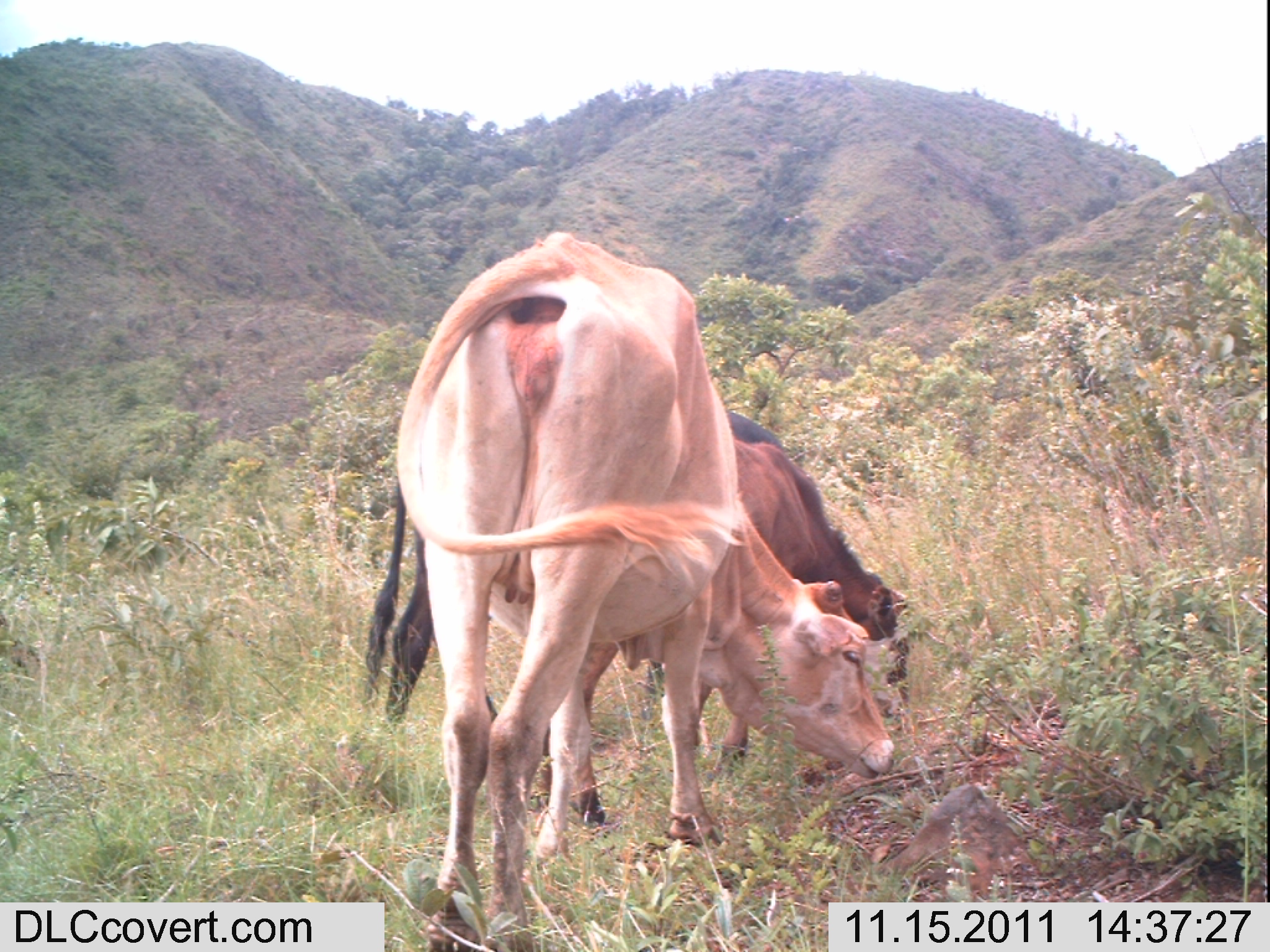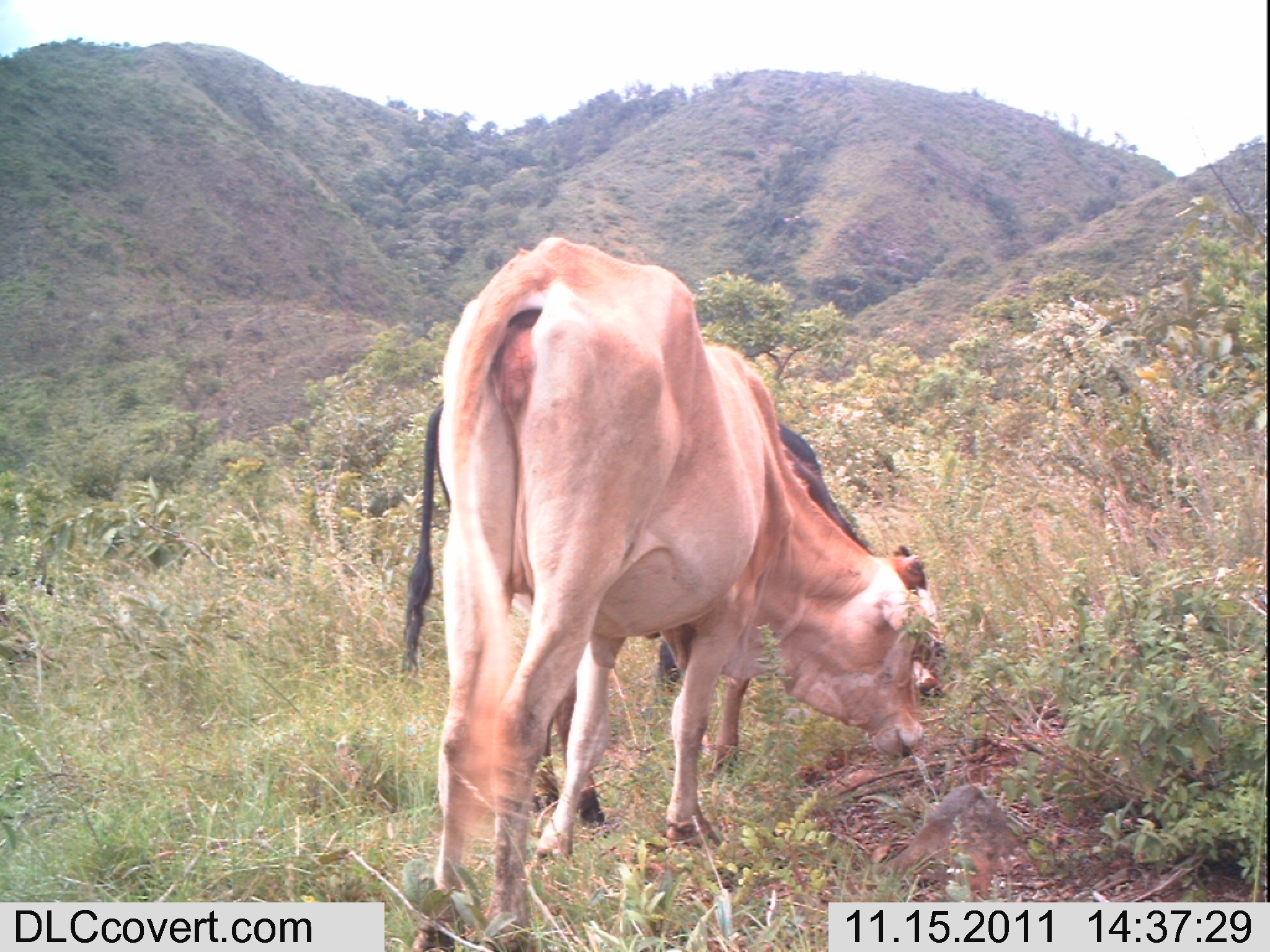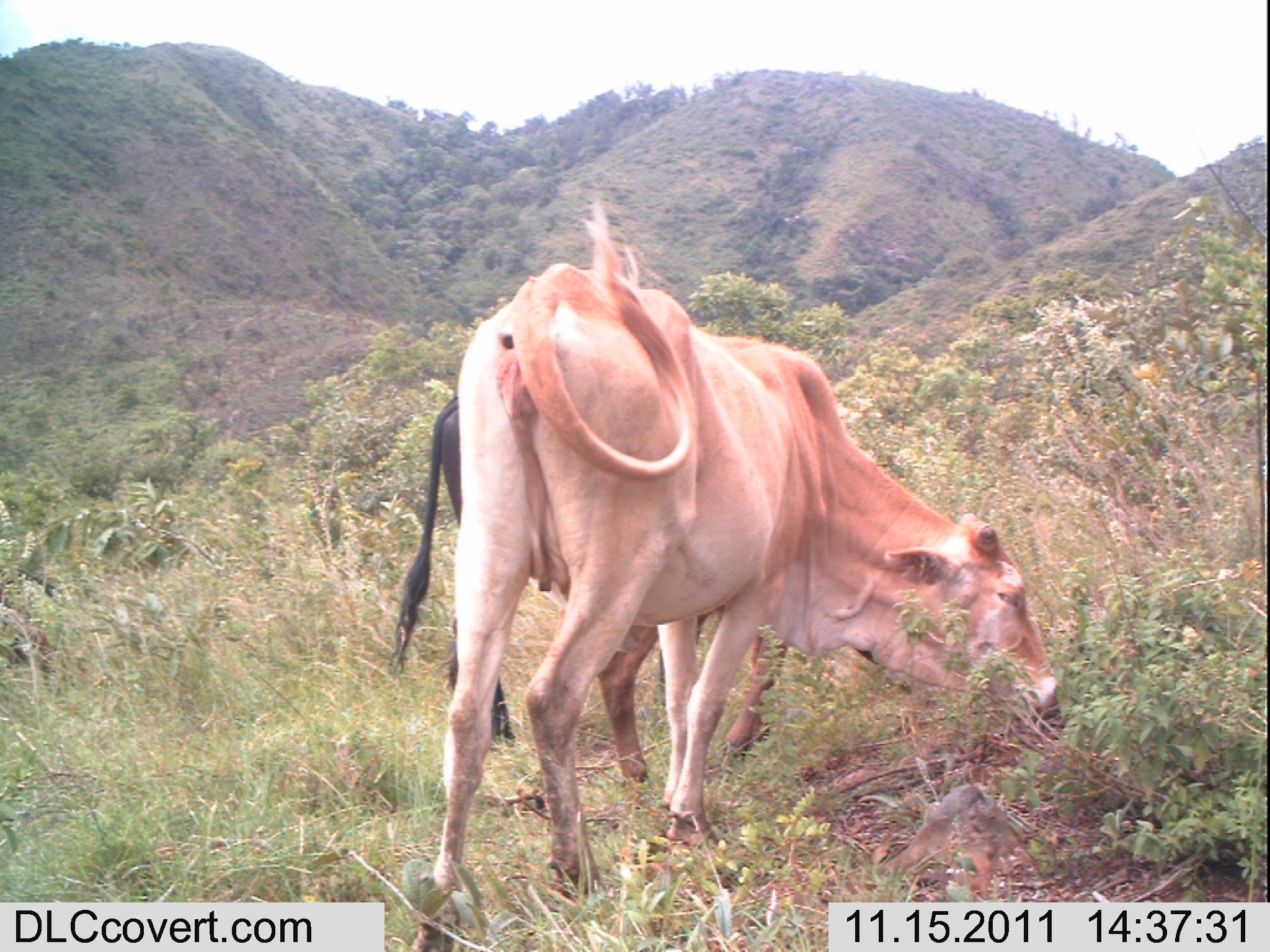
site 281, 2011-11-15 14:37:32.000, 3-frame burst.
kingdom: Animalia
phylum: Chordata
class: Mammalia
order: Artiodactyla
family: Bovidae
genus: Bos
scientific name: Bos taurus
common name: domestic cattle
Bos taurus (domestic cattle), count 3.